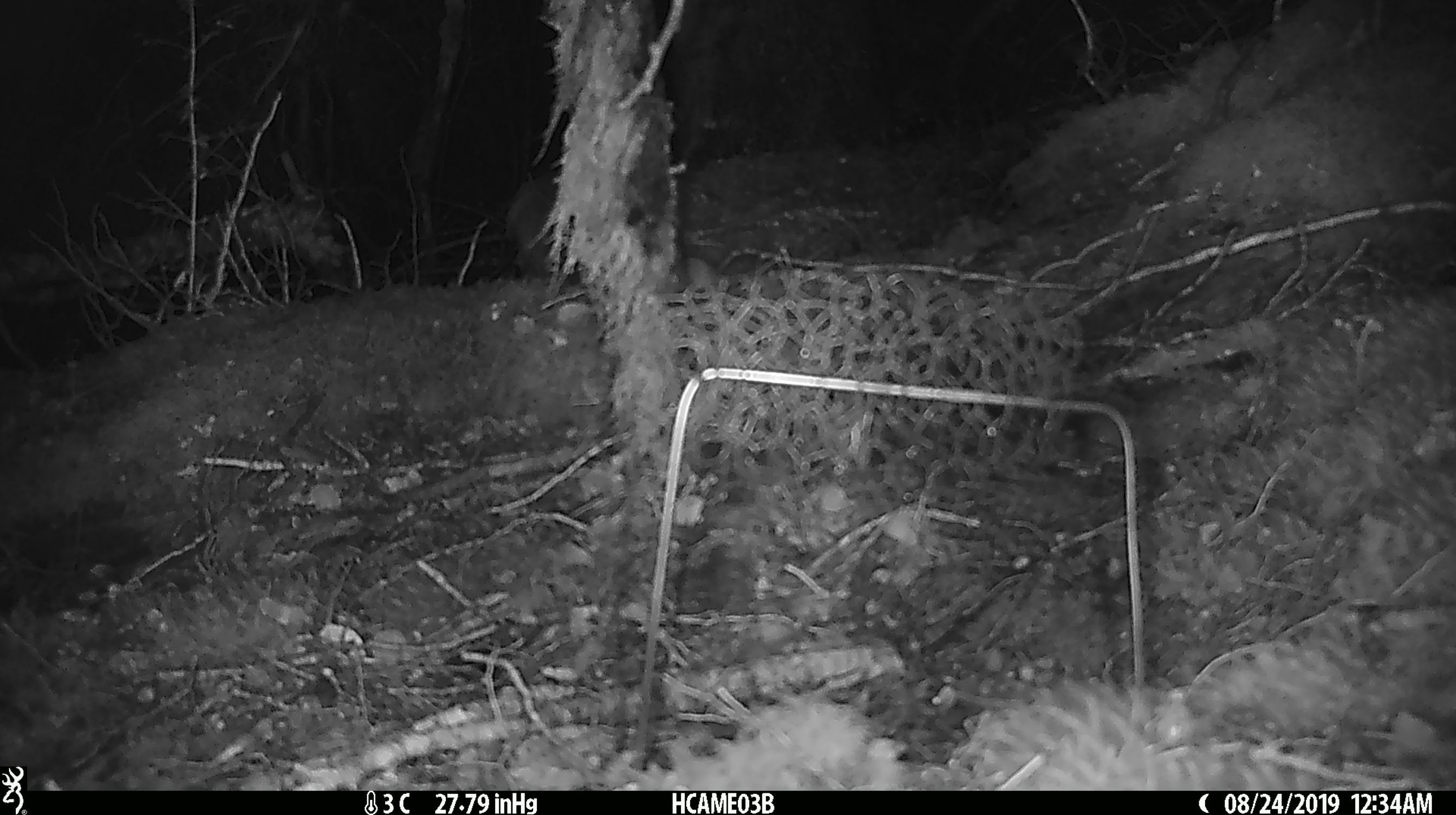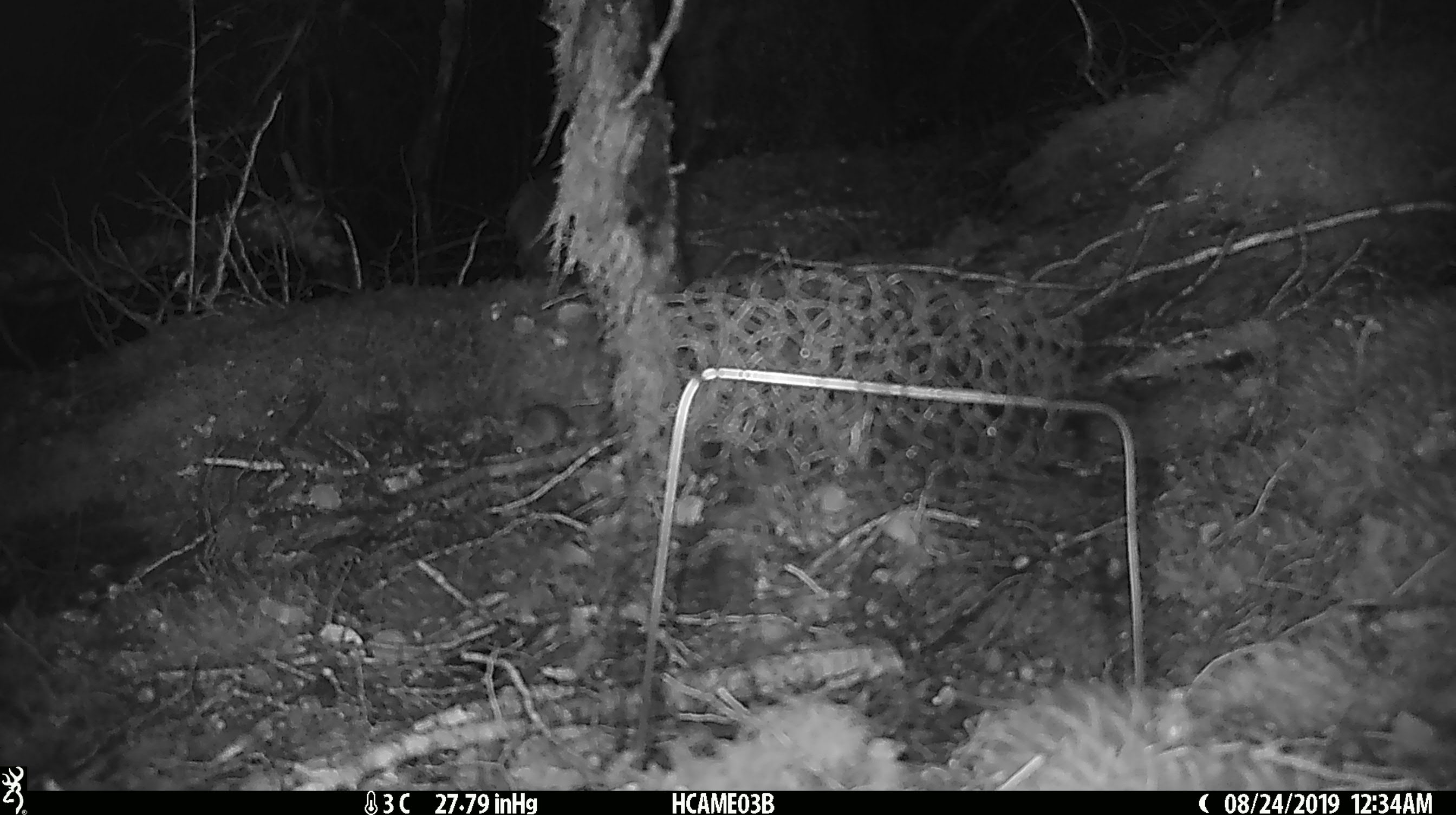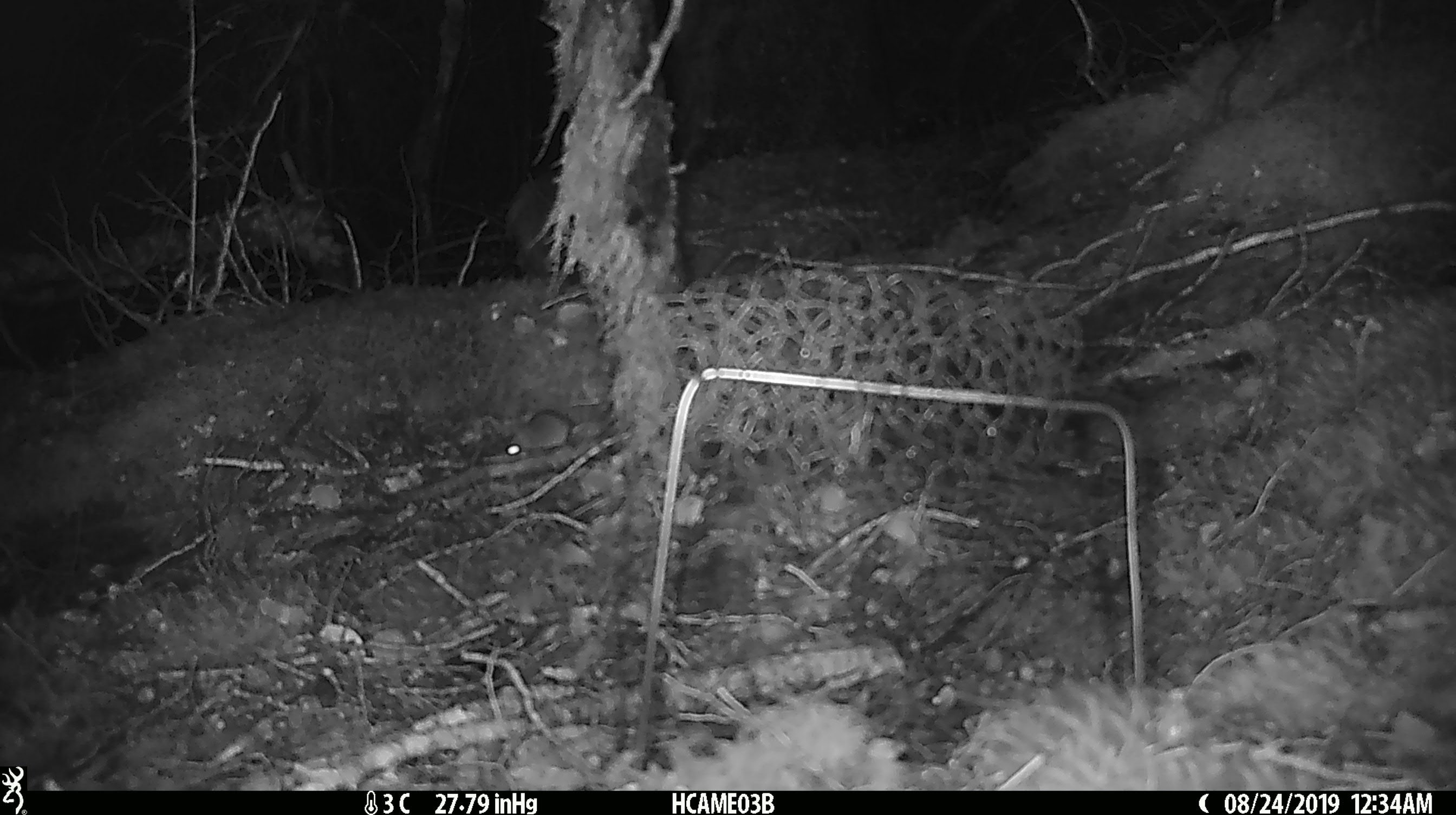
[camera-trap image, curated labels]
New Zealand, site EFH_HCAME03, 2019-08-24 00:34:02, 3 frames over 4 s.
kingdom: Animalia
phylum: Chordata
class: Mammalia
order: Rodentia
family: Muridae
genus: Mus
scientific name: Mus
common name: mouse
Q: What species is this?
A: Mouse (Mus).